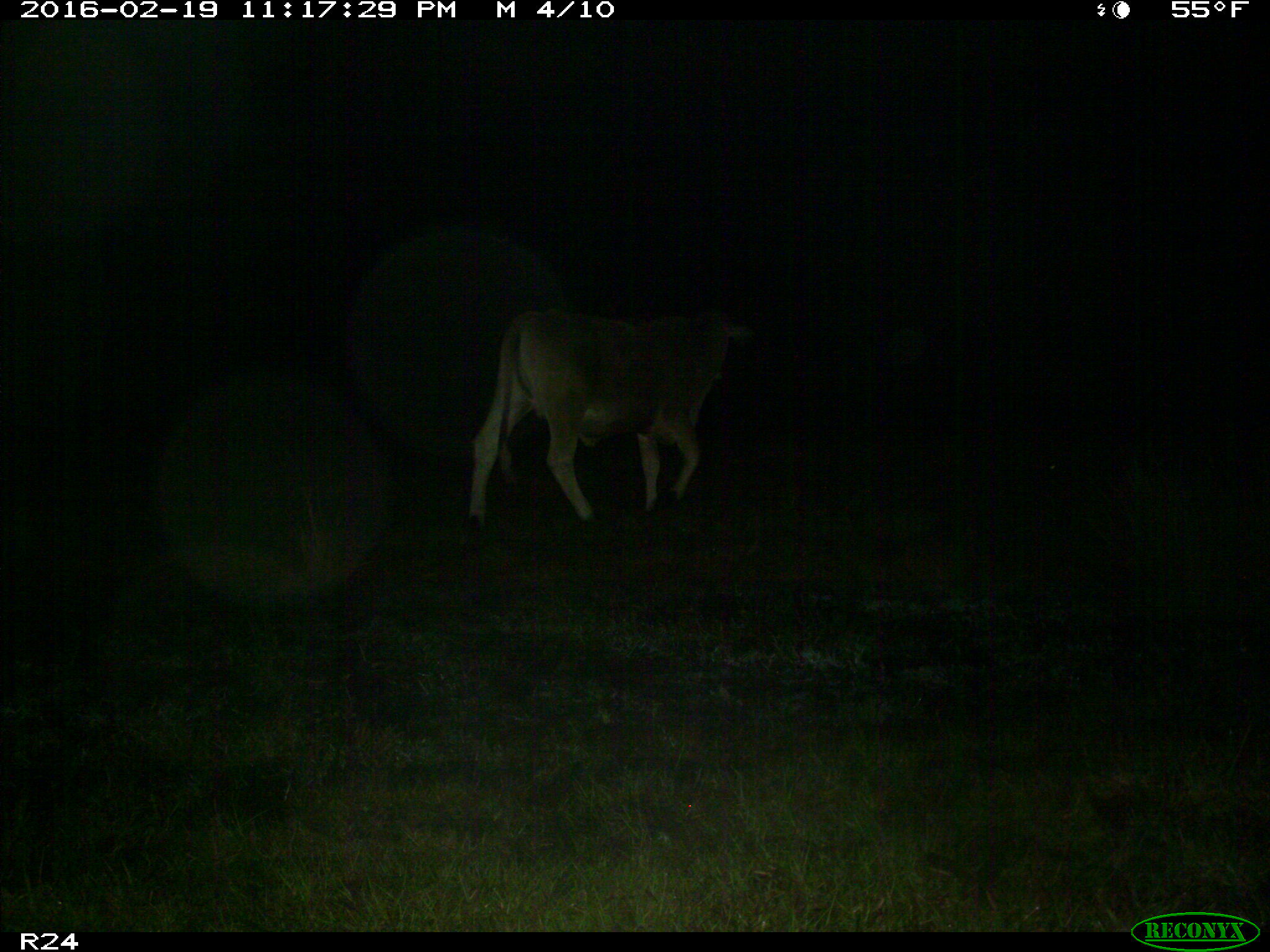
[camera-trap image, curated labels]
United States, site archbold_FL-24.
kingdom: Animalia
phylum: Chordata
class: Mammalia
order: Artiodactyla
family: Bovidae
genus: Bos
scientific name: Bos taurus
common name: domestic cow